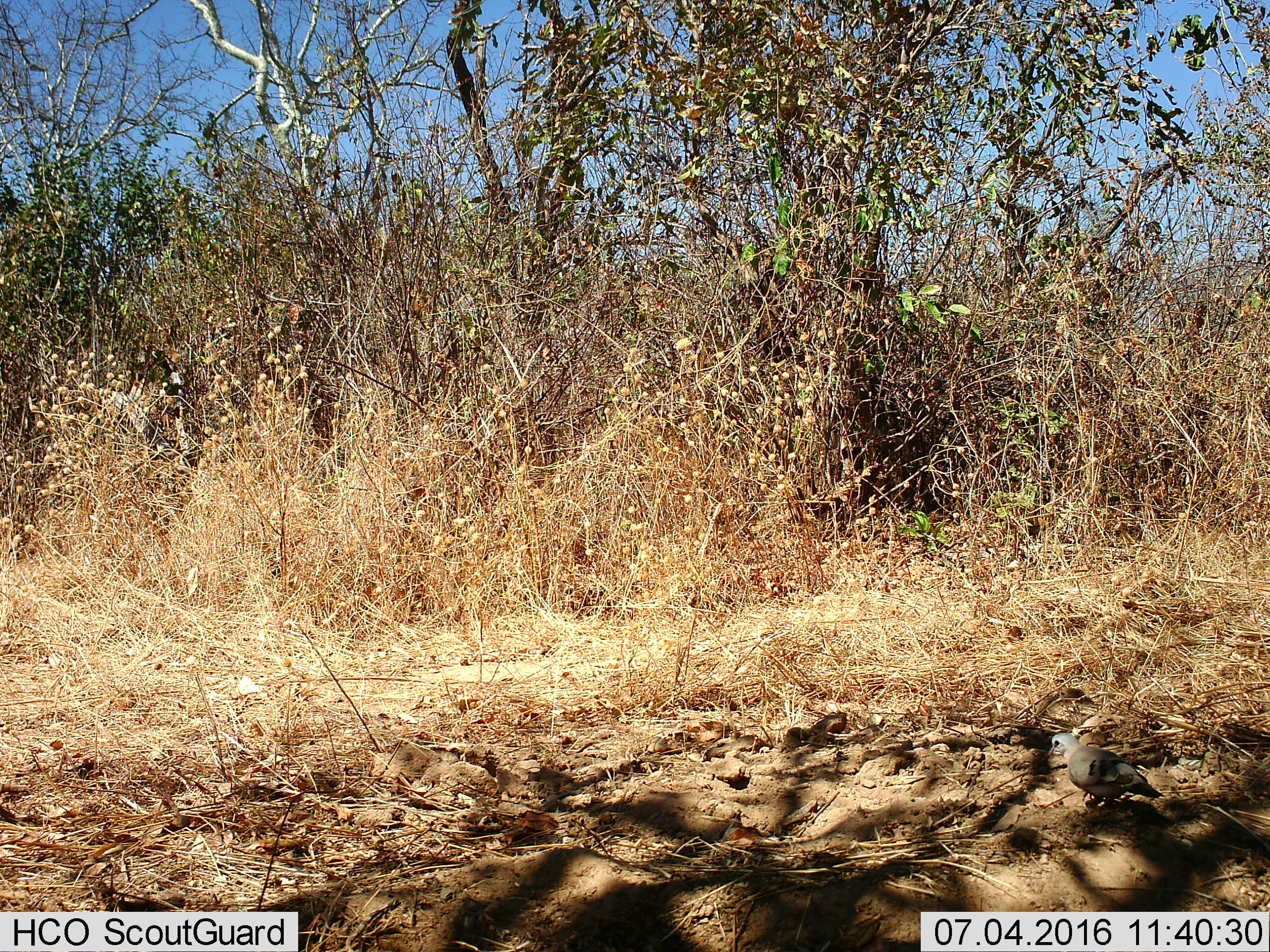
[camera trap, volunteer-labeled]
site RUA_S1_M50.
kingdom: Animalia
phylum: Chordata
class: Aves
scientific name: Aves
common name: bird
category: birdother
Birdother (bird) (Aves), count 1. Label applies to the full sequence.